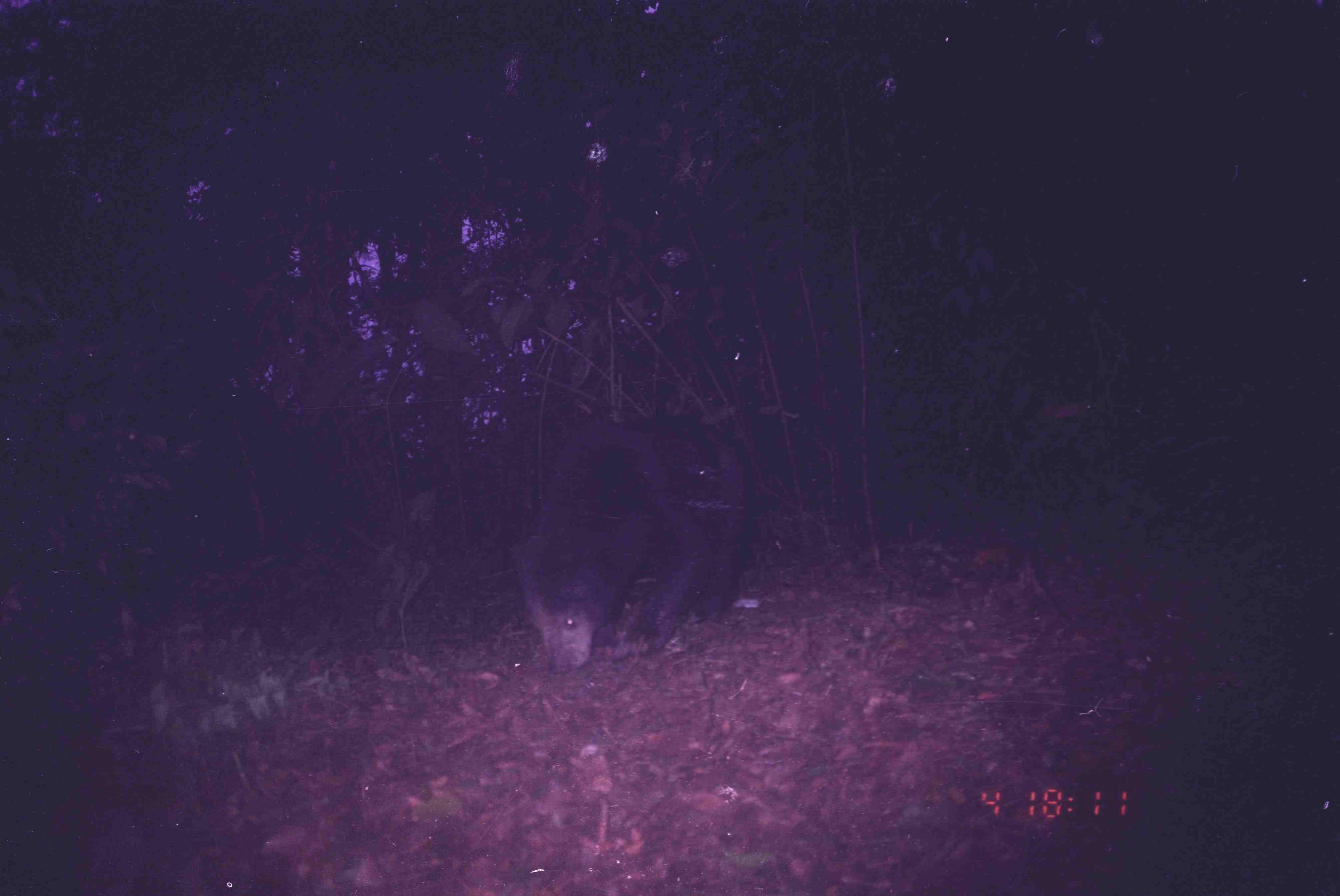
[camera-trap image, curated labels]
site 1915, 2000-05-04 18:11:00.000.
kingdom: Animalia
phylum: Chordata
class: Mammalia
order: Carnivora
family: Ursidae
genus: Helarctos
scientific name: Helarctos malayanus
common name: sun bear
Helarctos malayanus (sun bear), count 1.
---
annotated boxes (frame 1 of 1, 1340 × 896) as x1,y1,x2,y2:
helarctos malayanus: 510,415,756,676